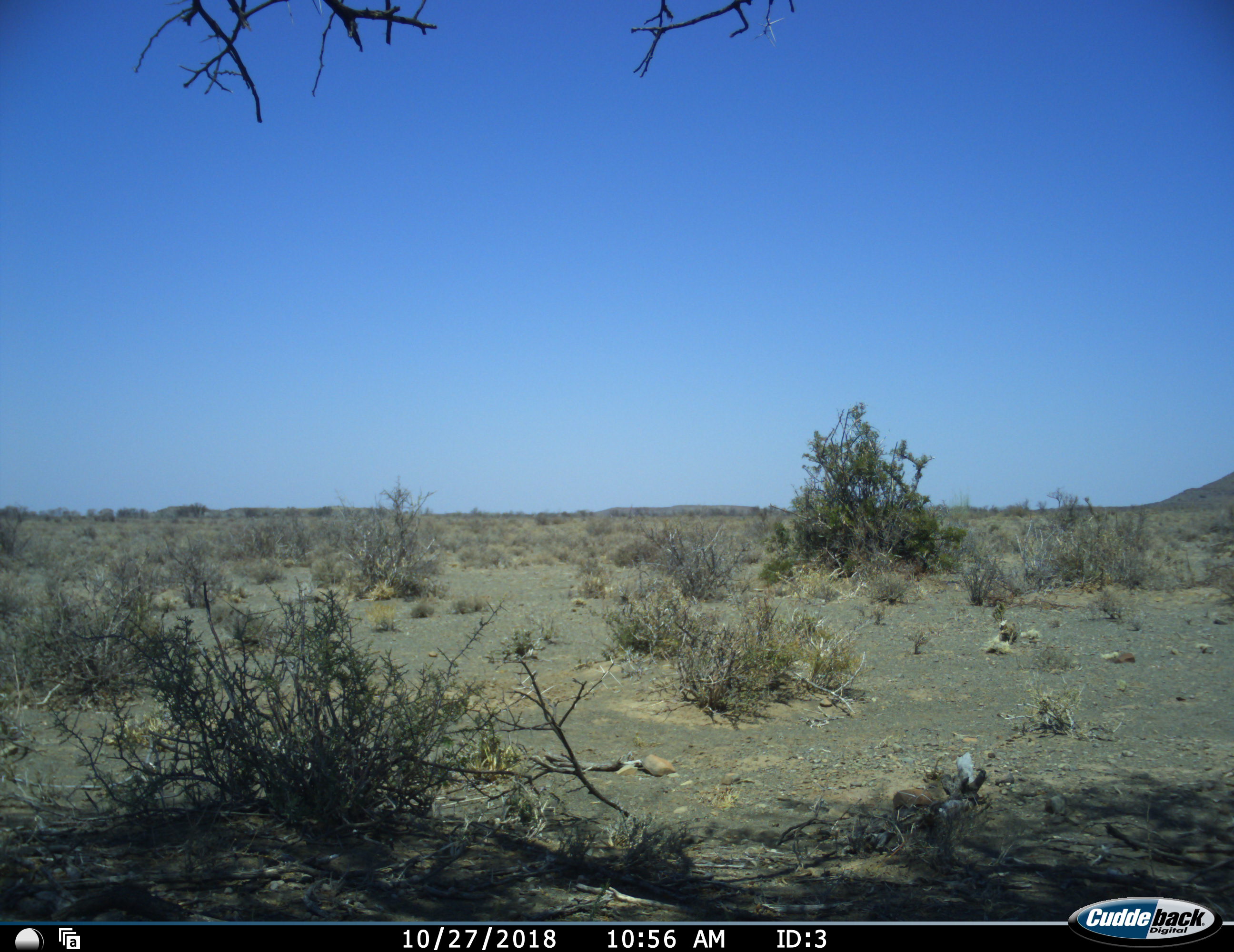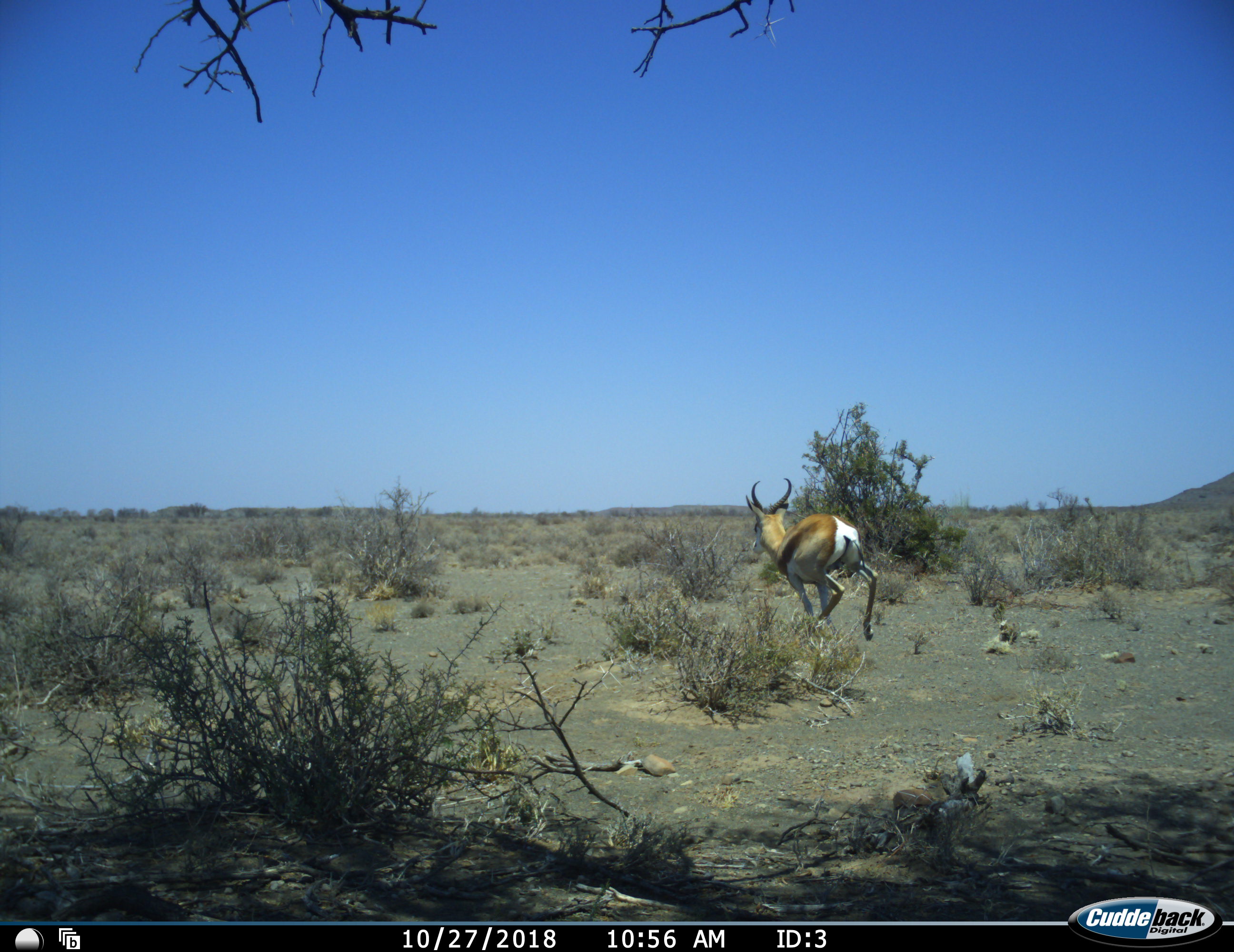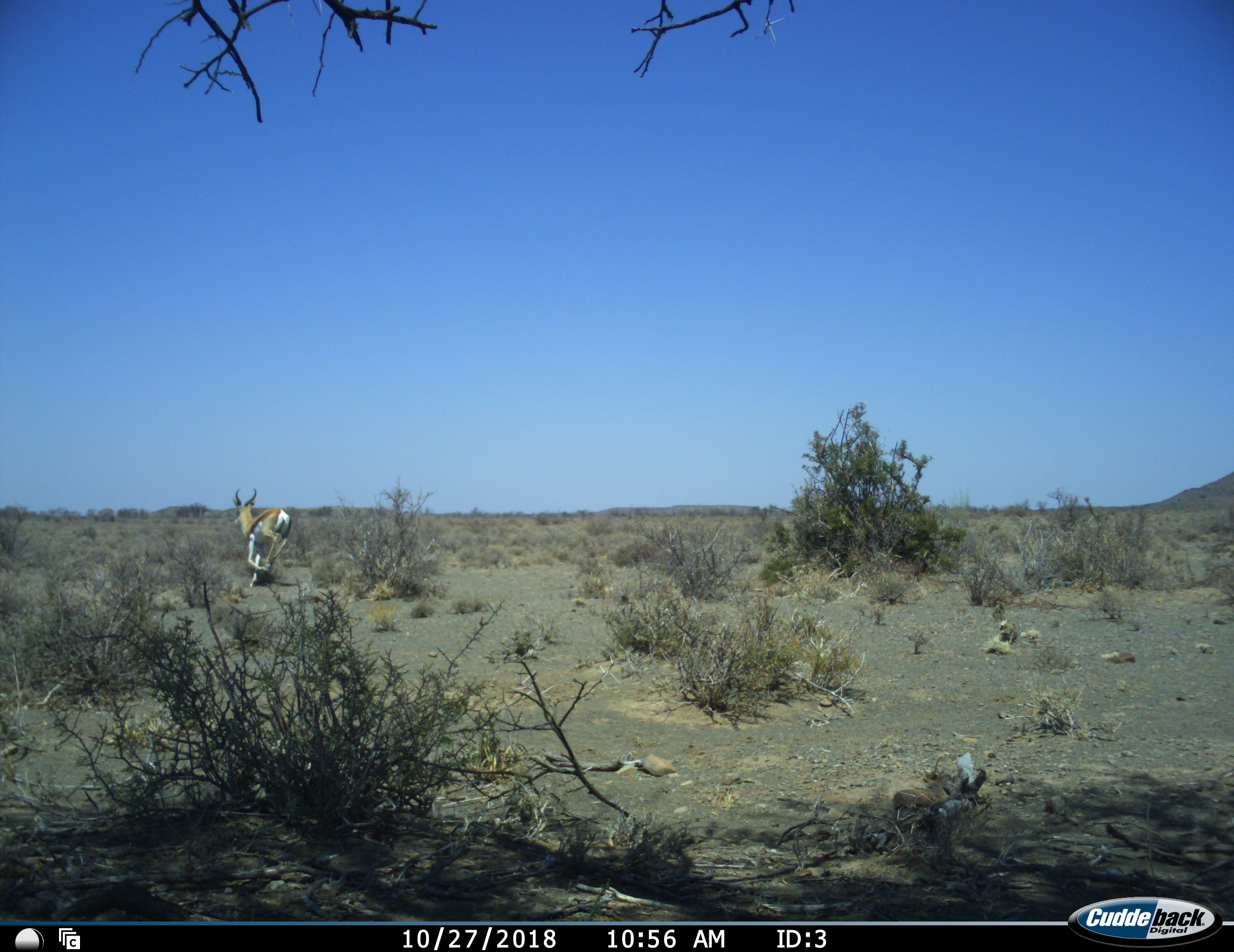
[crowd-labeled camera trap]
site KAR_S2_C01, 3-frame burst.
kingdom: Animalia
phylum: Chordata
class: Mammalia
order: Artiodactyla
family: Bovidae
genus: Antidorcas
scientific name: Antidorcas marsupialis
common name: springbok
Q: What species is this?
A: Springbok (Antidorcas marsupialis).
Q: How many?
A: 1.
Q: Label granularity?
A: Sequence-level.